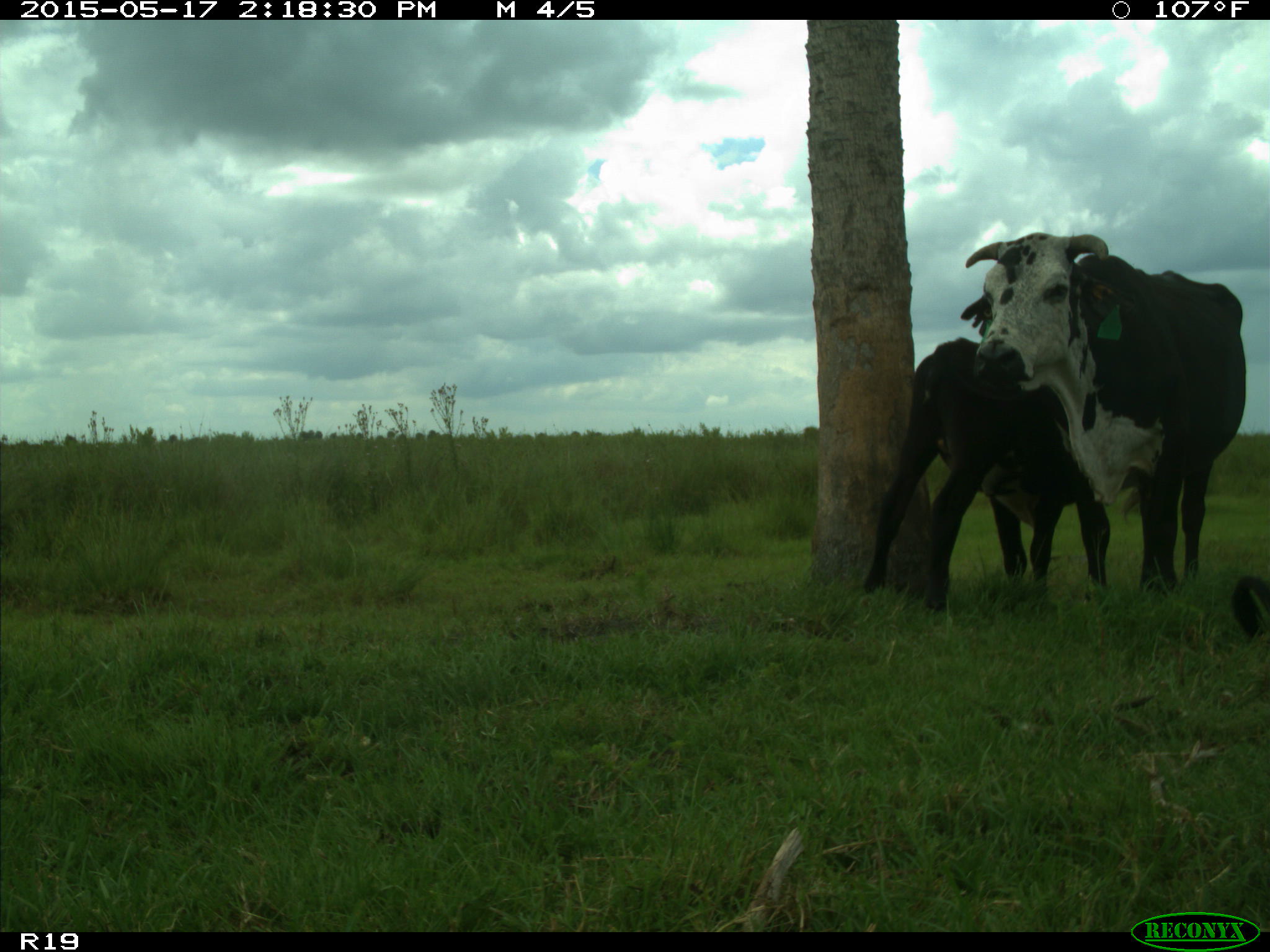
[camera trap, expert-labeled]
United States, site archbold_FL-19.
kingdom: Animalia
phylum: Chordata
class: Mammalia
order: Artiodactyla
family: Bovidae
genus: Bos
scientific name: Bos taurus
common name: domestic cow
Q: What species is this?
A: Bos taurus (domestic cow).